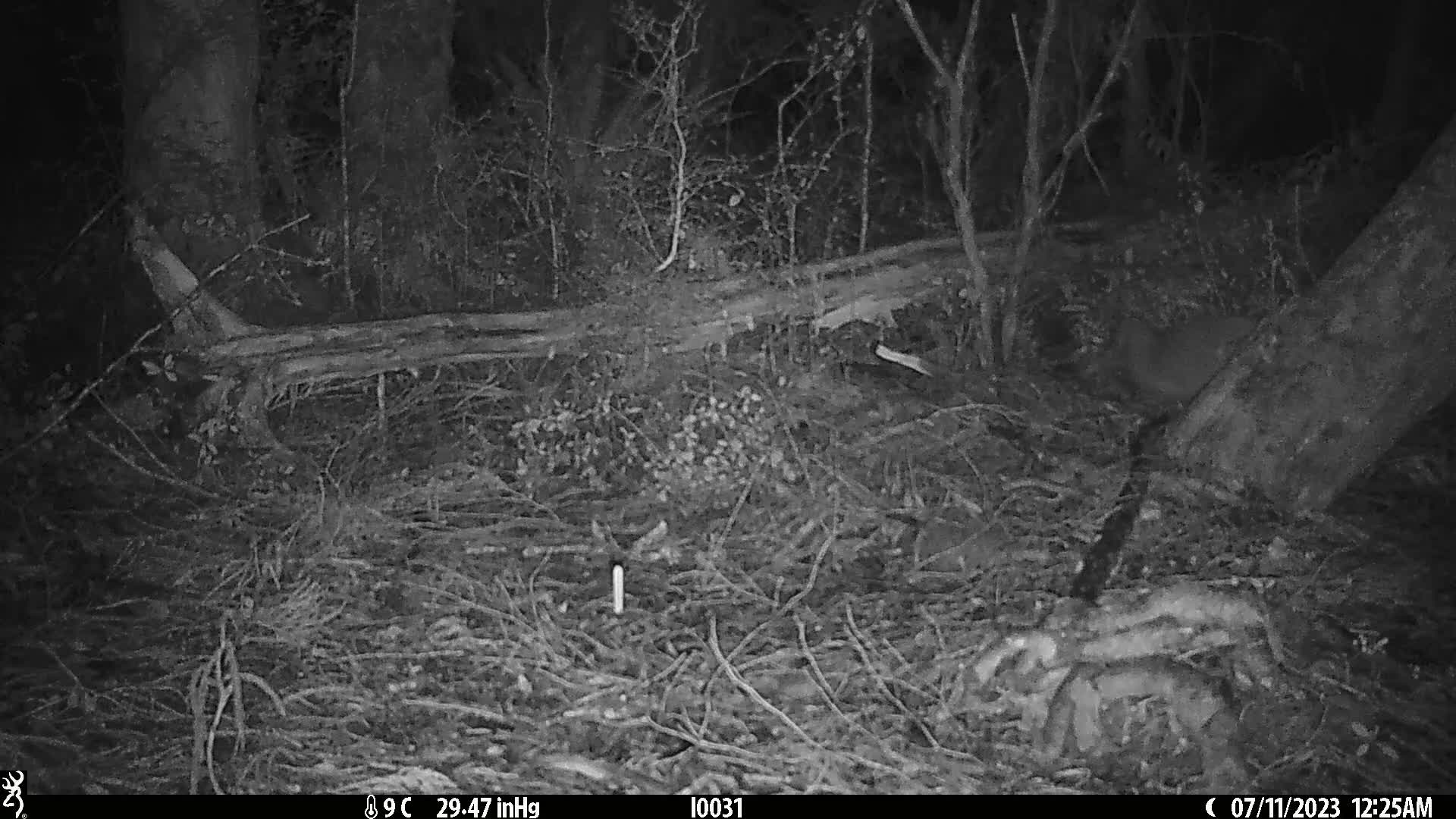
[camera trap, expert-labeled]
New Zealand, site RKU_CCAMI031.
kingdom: Animalia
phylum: Chordata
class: Aves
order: Apterygiformes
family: Apterygidae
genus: Apteryx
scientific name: Apteryx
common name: kiwi